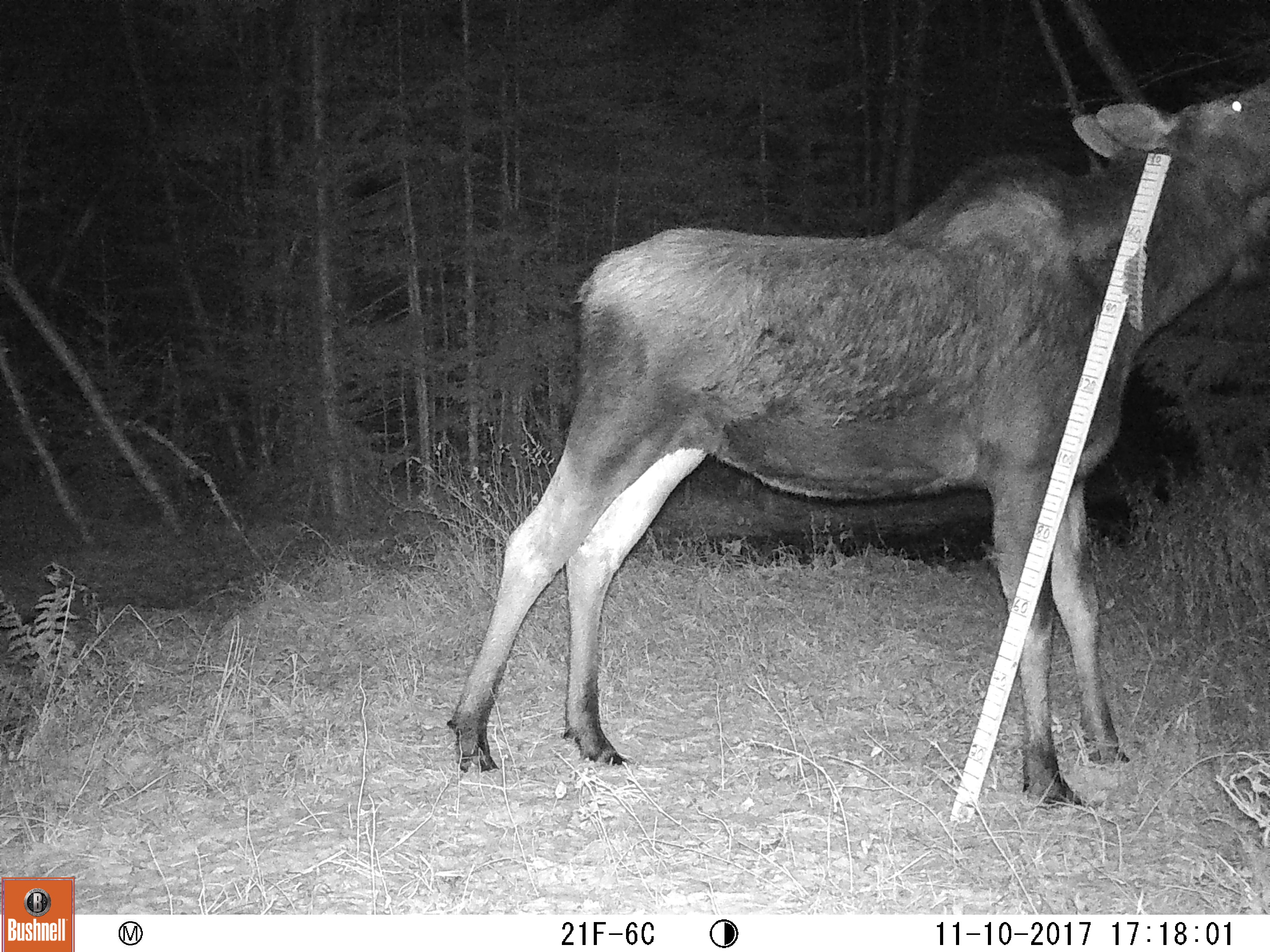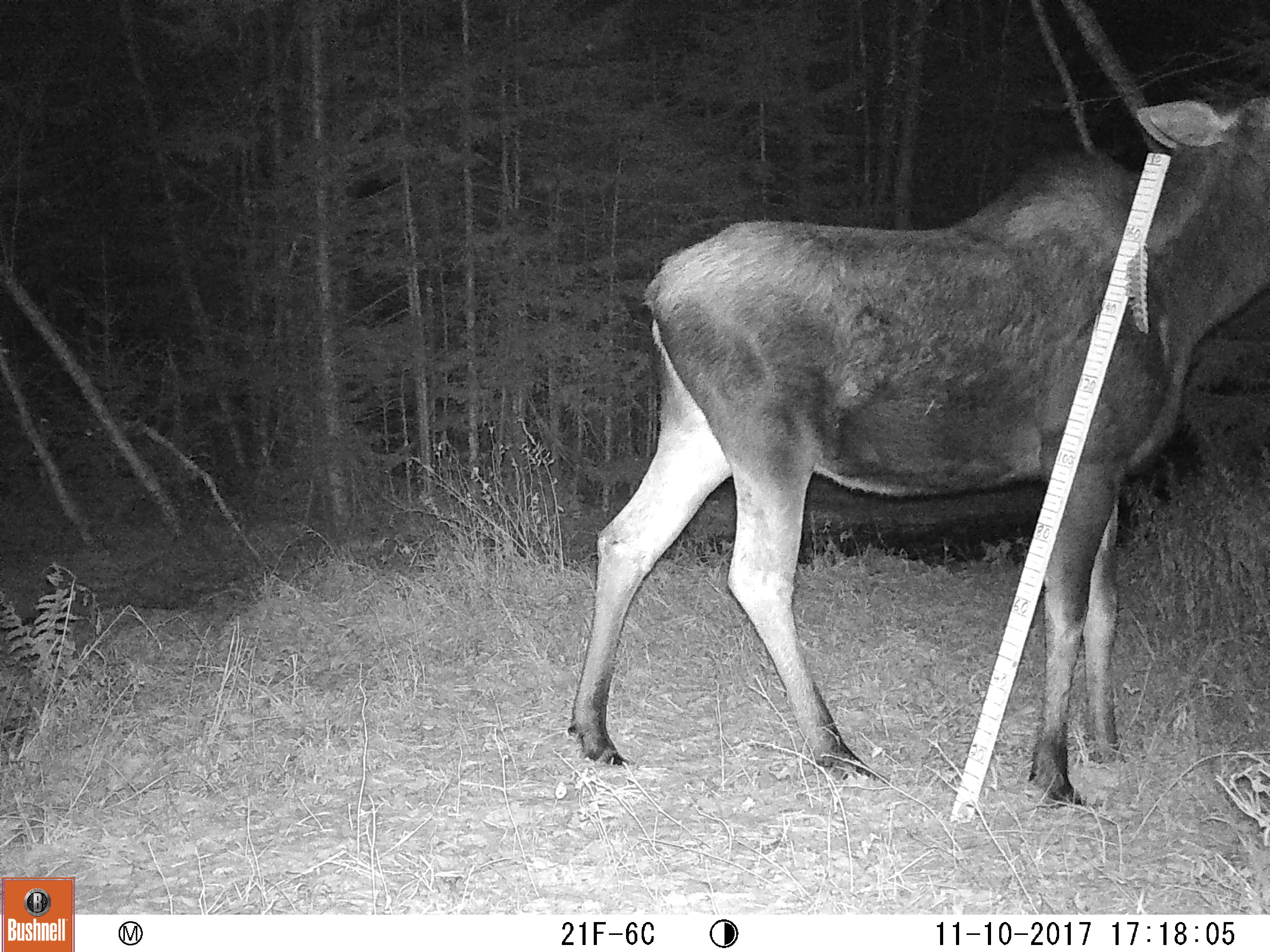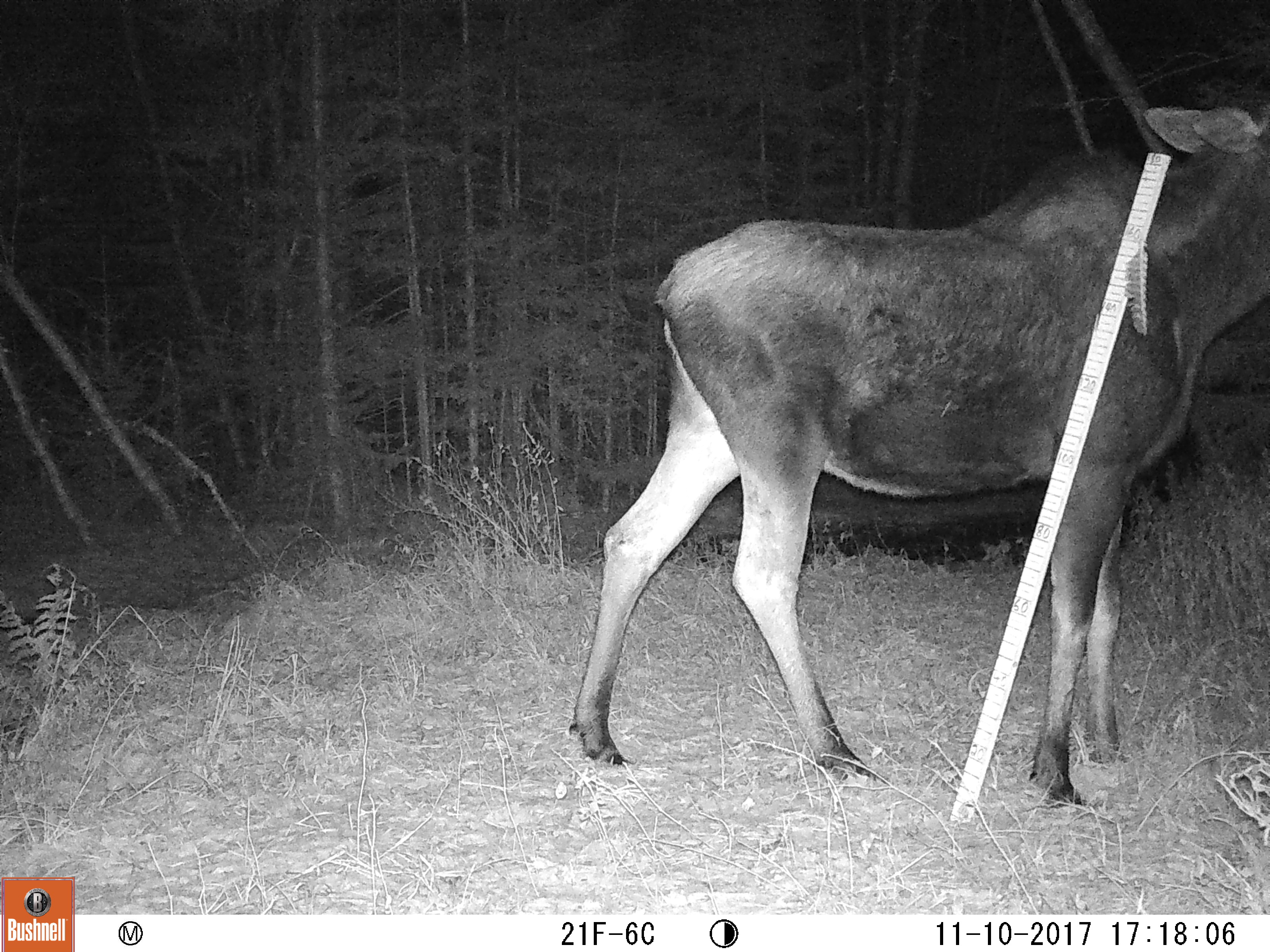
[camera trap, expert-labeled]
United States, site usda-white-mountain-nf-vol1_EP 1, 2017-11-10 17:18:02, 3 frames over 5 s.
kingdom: Animalia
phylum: Chordata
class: Mammalia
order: Artiodactyla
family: Cervidae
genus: Alces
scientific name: Alces alces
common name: moose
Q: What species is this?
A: Moose (Alces alces).